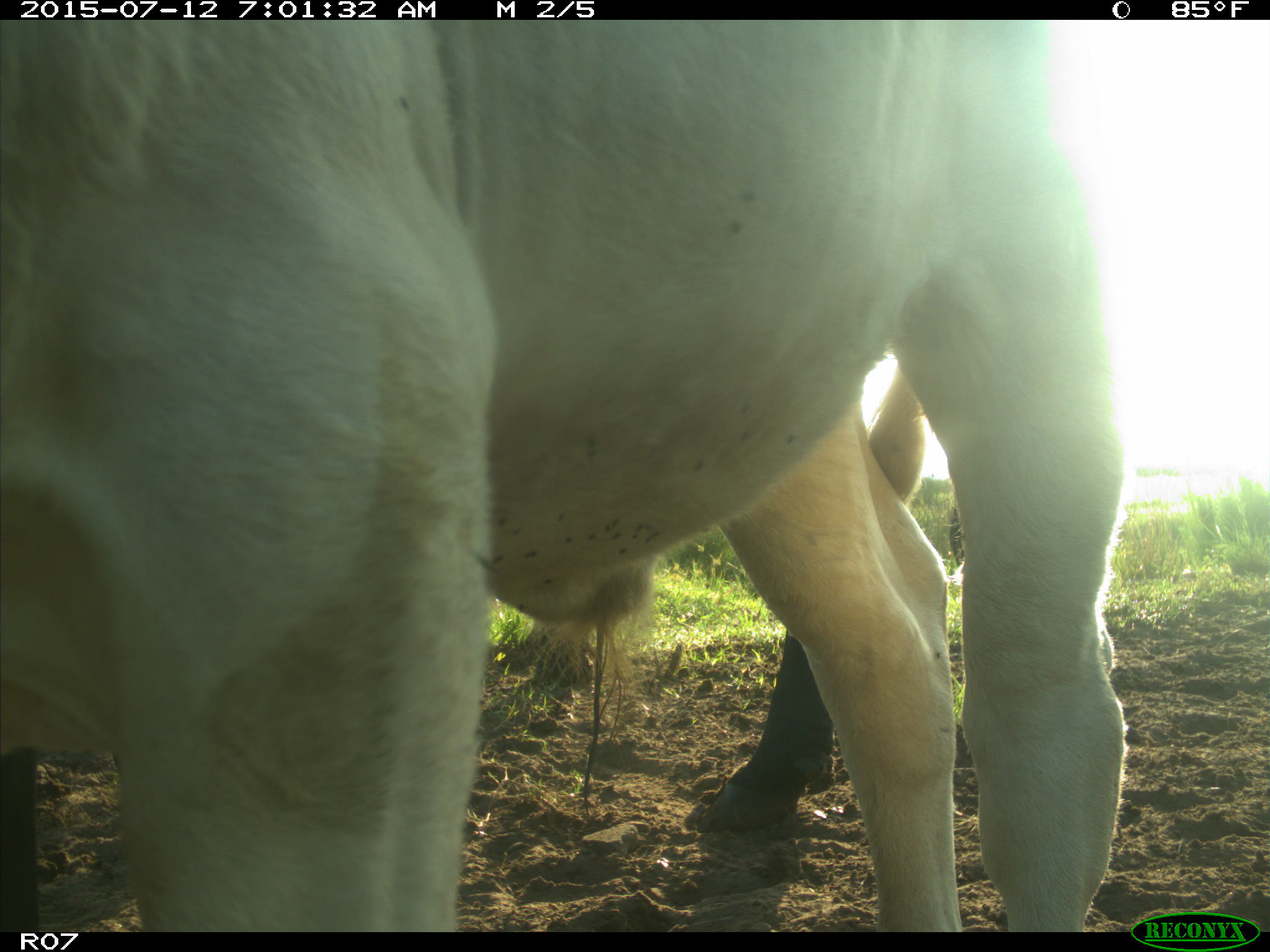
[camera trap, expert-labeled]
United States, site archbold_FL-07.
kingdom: Animalia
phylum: Chordata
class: Mammalia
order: Artiodactyla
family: Bovidae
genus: Bos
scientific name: Bos taurus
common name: domestic cow